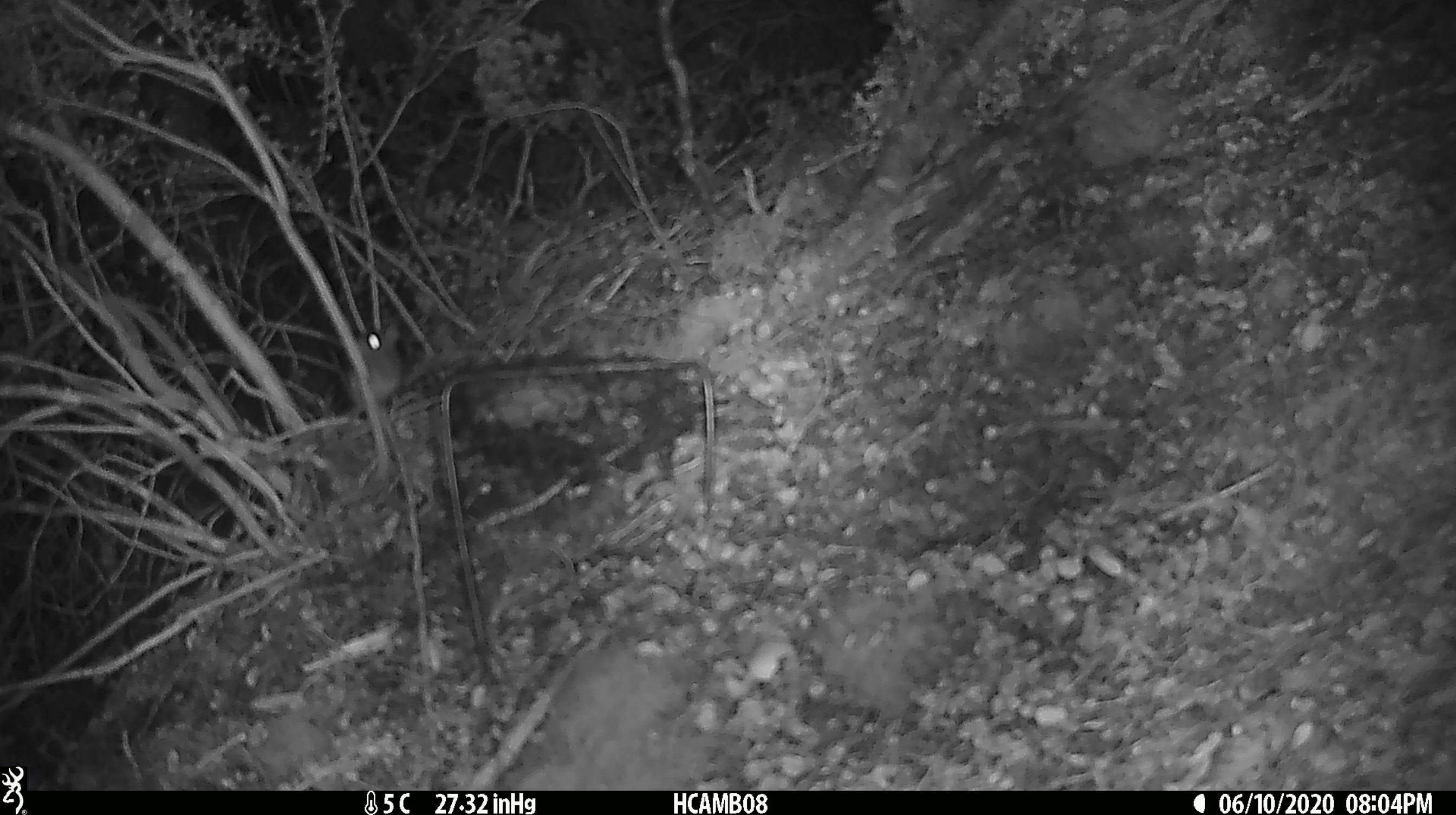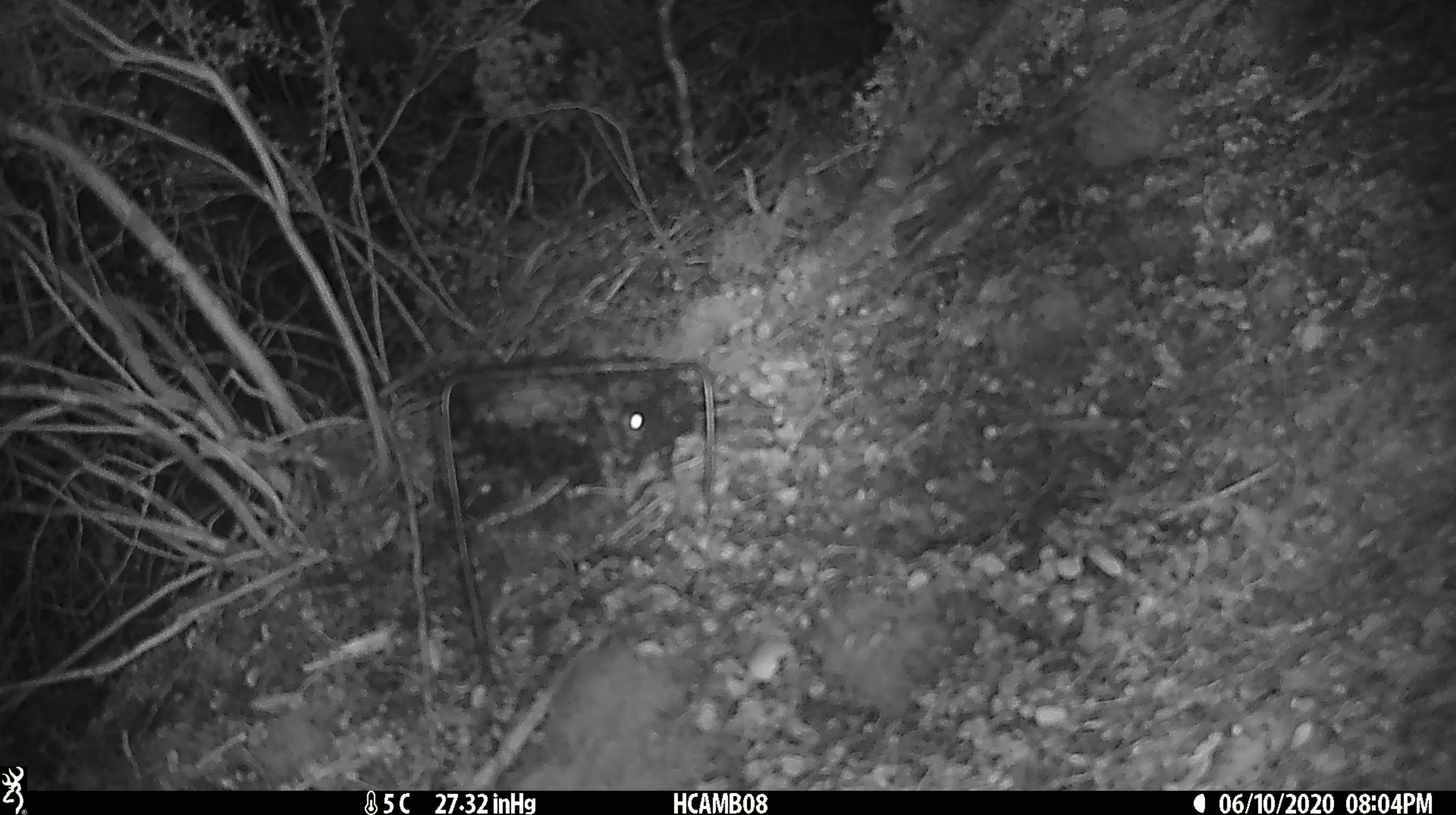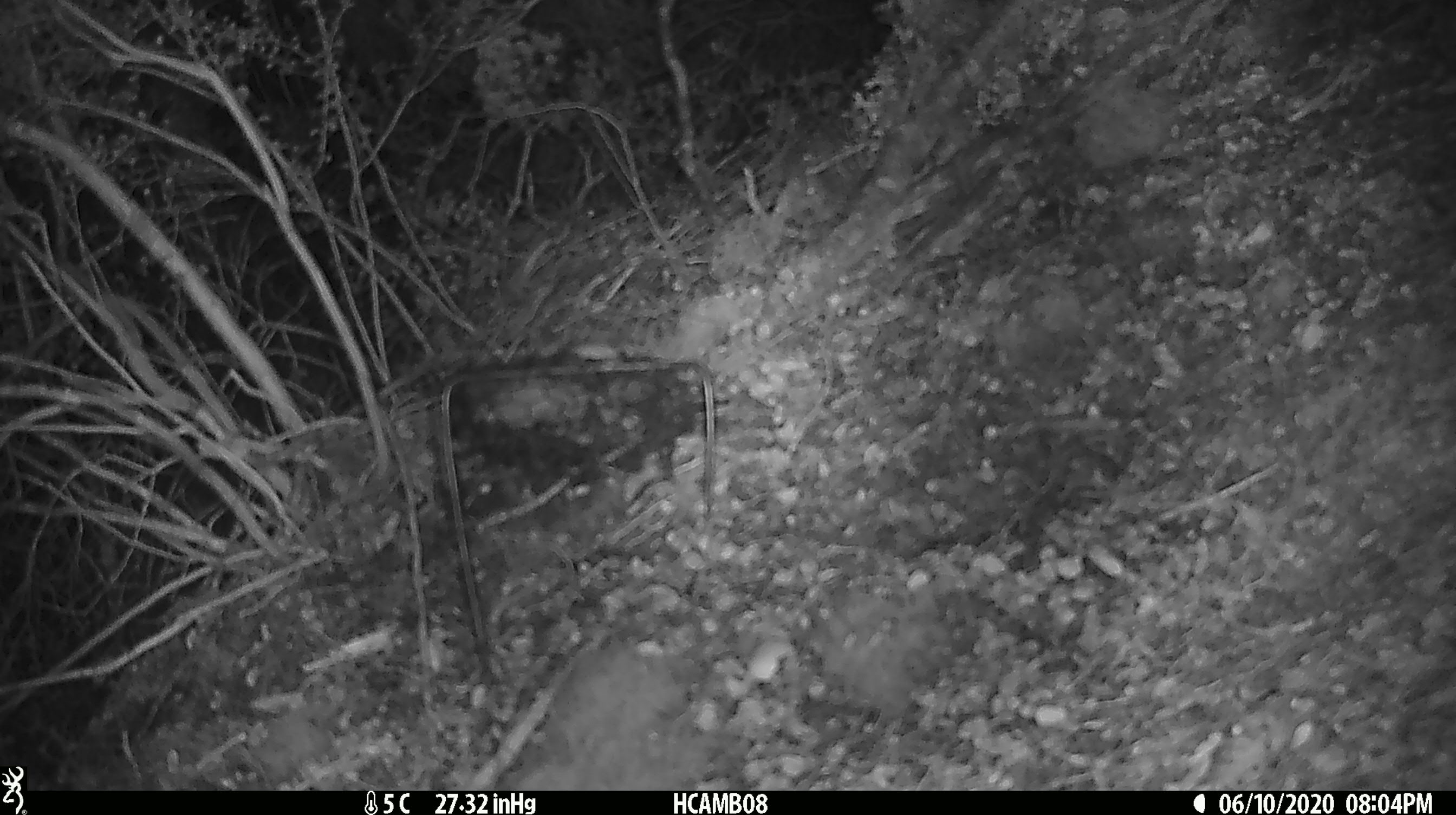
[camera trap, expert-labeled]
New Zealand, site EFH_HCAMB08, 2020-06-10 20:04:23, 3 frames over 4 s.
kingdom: Animalia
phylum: Chordata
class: Mammalia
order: Rodentia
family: Muridae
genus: Mus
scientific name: Mus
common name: mouse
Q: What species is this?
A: Mouse (Mus).